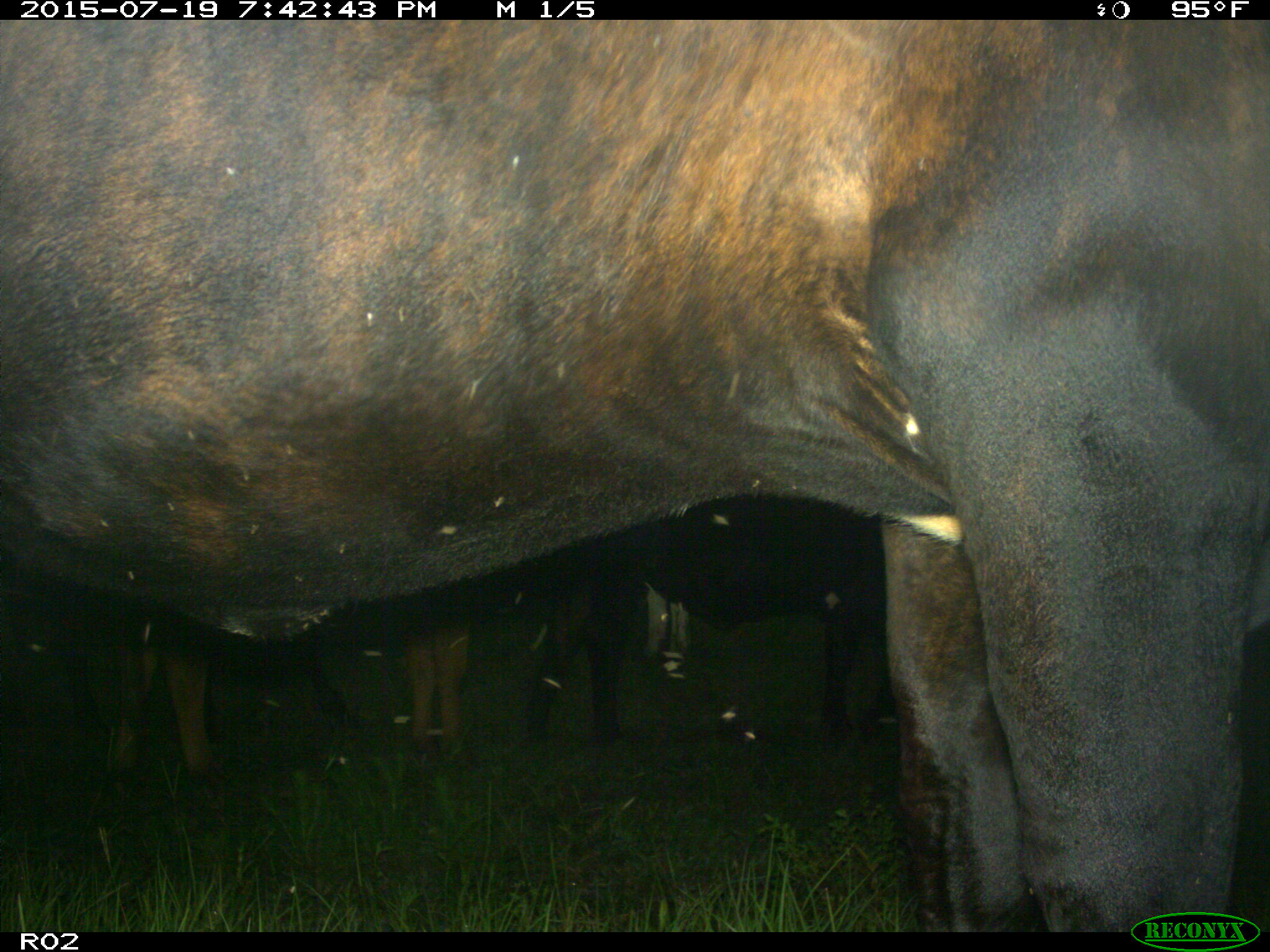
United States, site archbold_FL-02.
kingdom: Animalia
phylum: Chordata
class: Mammalia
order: Artiodactyla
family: Bovidae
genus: Bos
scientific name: Bos taurus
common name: domestic cow